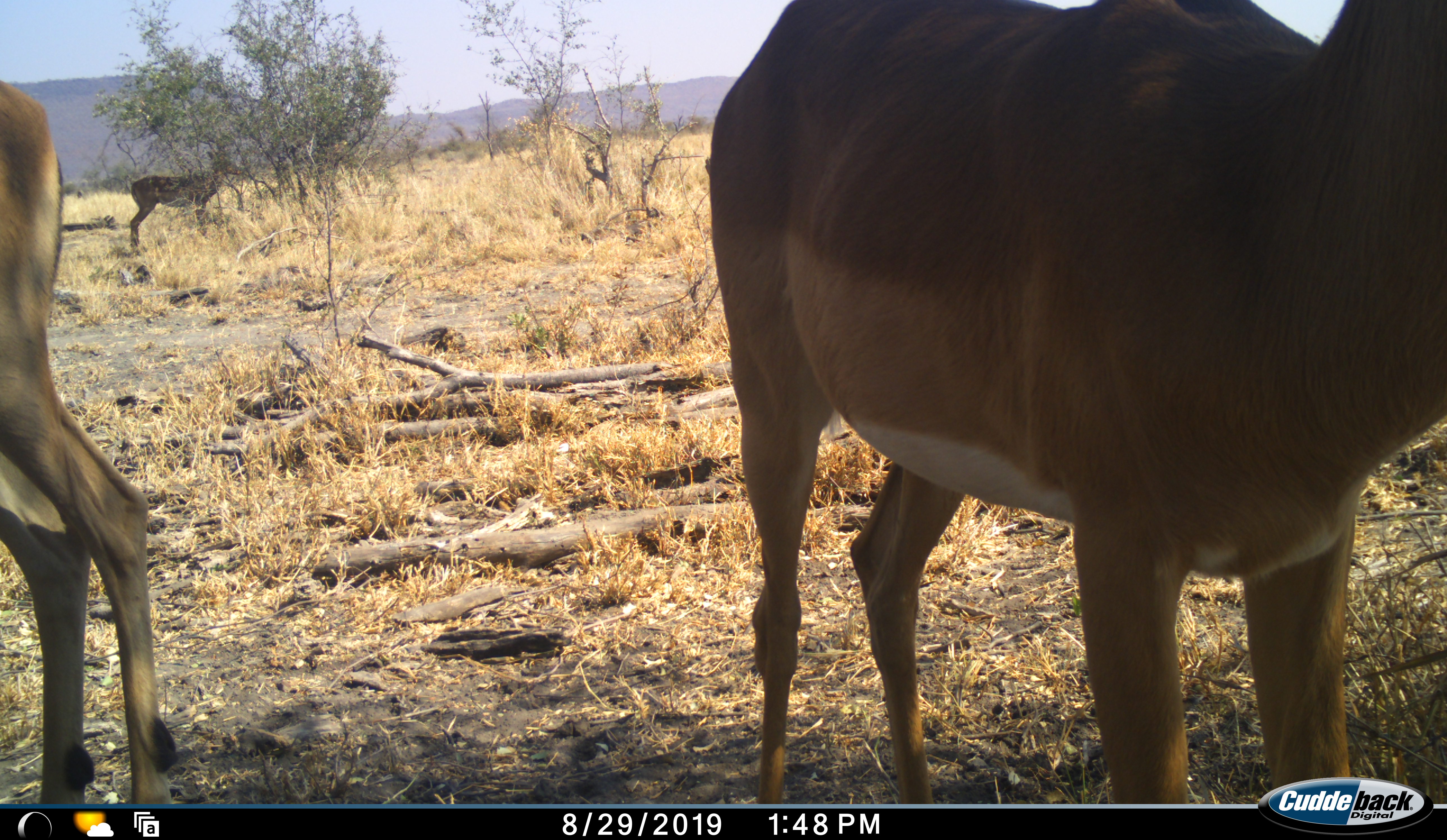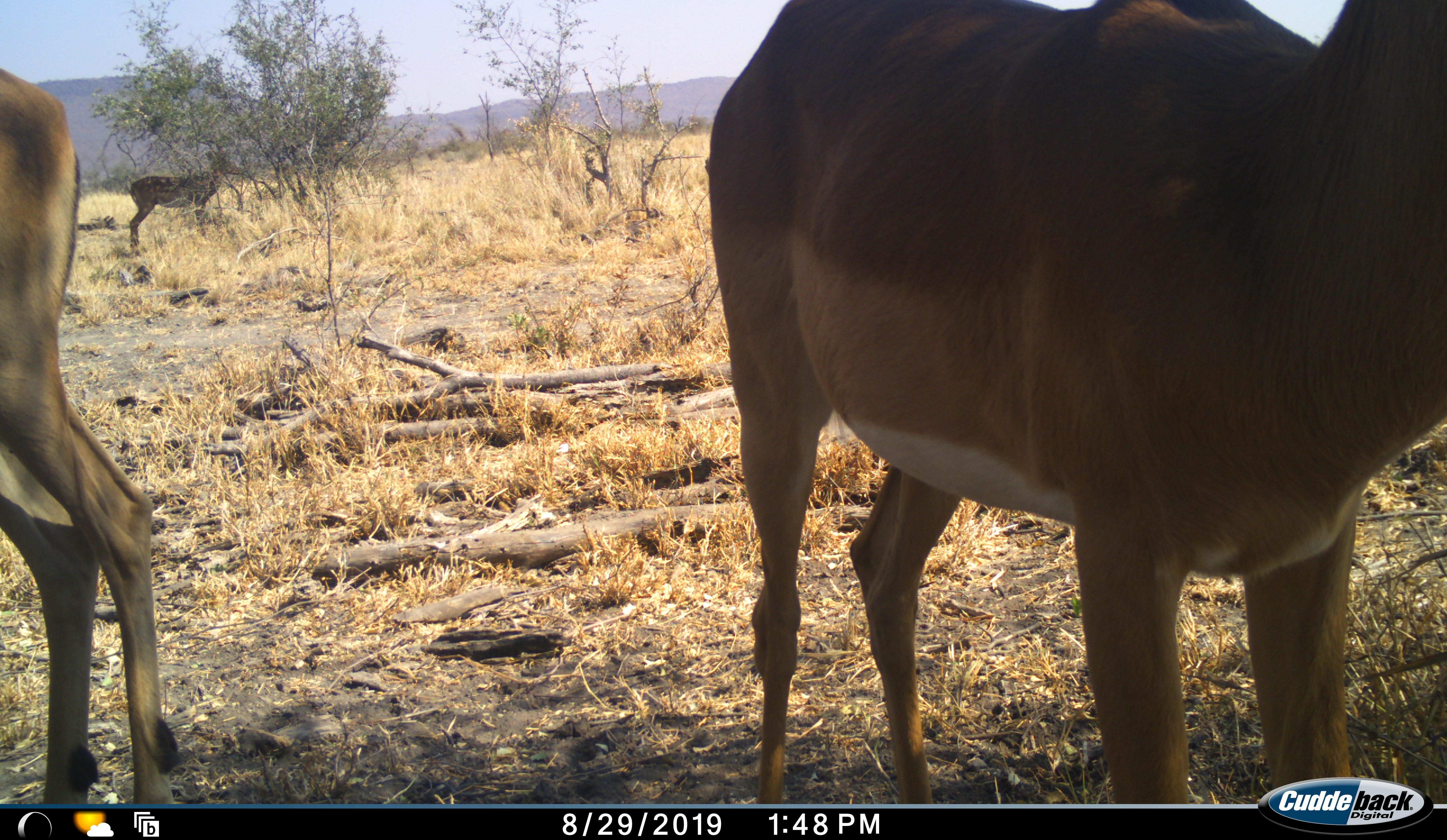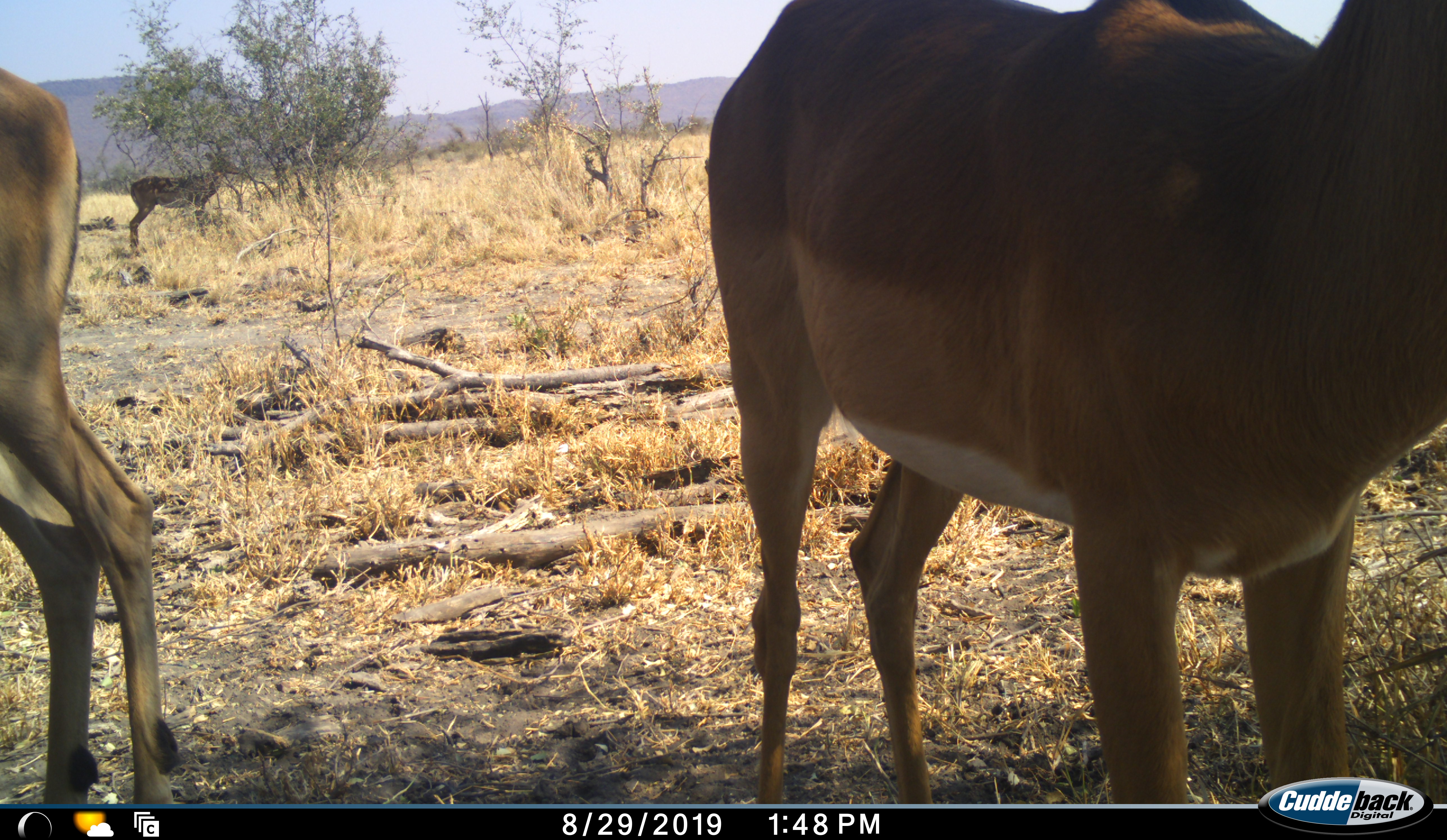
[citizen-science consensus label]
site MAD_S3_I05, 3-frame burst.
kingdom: Animalia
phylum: Chordata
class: Mammalia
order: Artiodactyla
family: Bovidae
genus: Aepyceros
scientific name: Aepyceros melampus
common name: impala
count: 3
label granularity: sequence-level